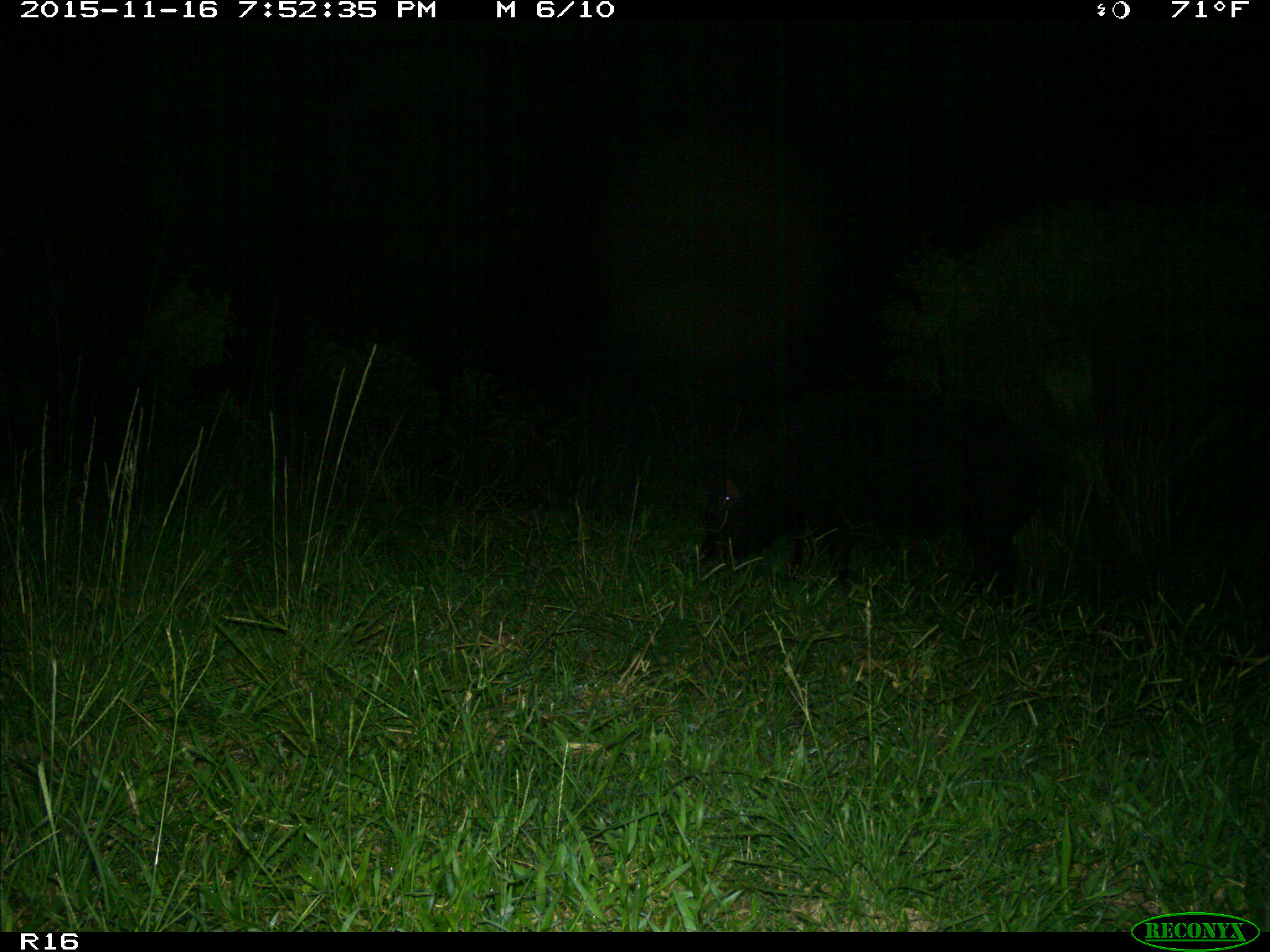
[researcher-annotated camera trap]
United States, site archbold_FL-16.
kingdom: Animalia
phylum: Chordata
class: Mammalia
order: Artiodactyla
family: Suidae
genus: Sus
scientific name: Sus scrofa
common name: wild boar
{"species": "Sus scrofa (wild boar)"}